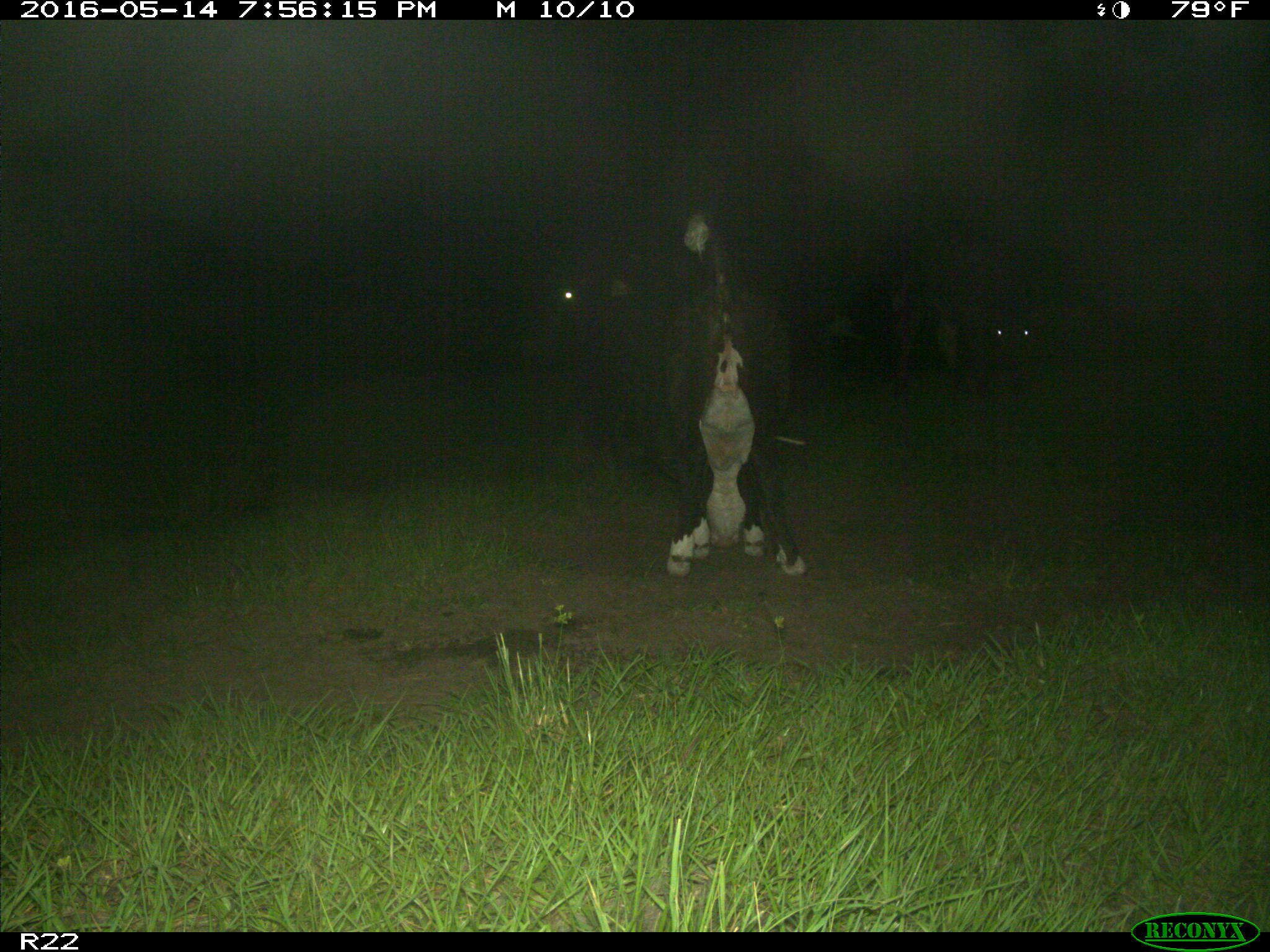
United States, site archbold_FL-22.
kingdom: Animalia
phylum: Chordata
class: Mammalia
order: Artiodactyla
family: Bovidae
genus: Bos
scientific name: Bos taurus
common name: domestic cow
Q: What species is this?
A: Bos taurus (domestic cow).